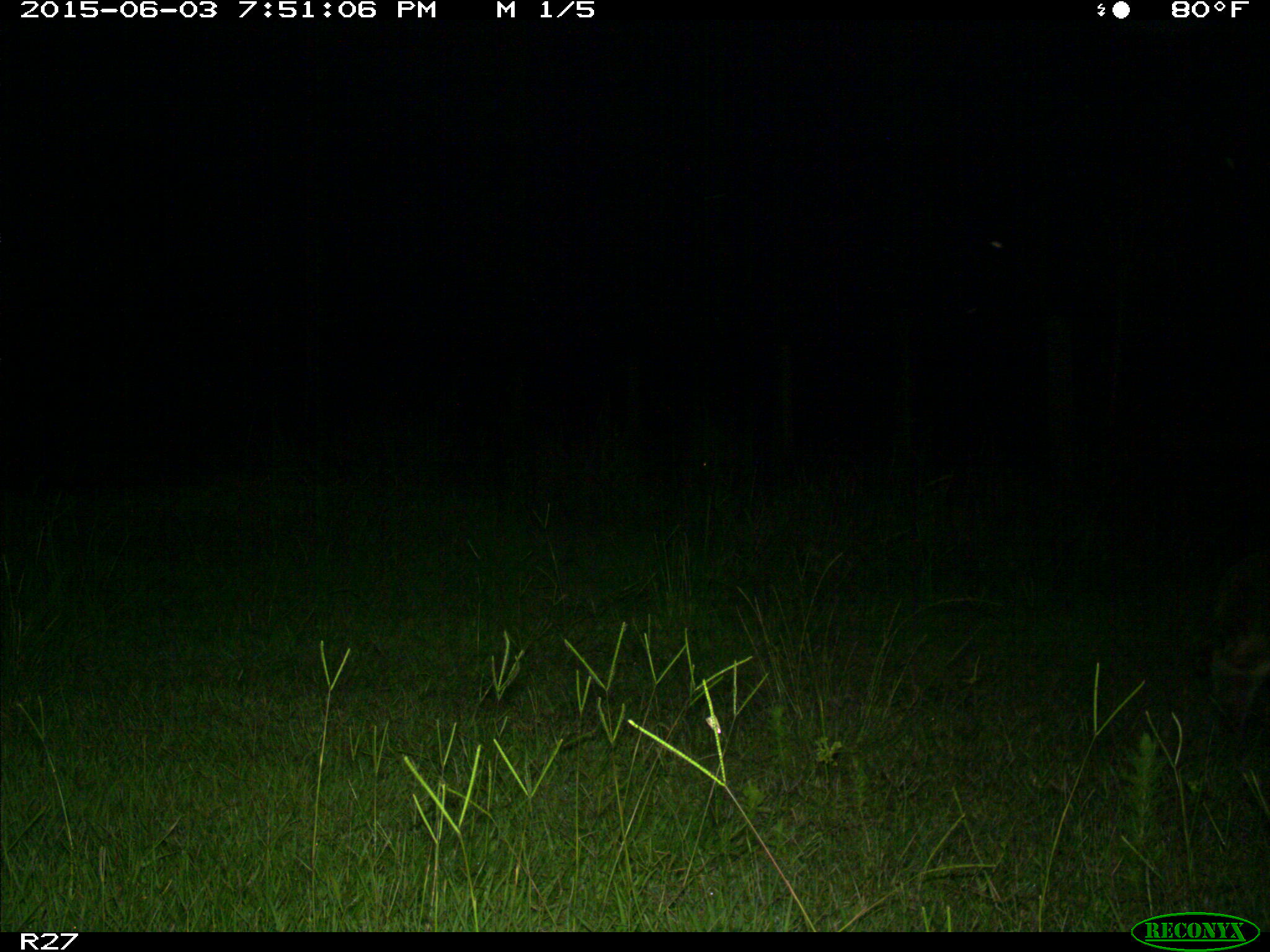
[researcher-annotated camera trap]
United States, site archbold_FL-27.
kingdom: Animalia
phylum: Chordata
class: Mammalia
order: Carnivora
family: Procyonidae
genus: Procyon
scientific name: Procyon lotor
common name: common raccoon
Procyon lotor (common raccoon).